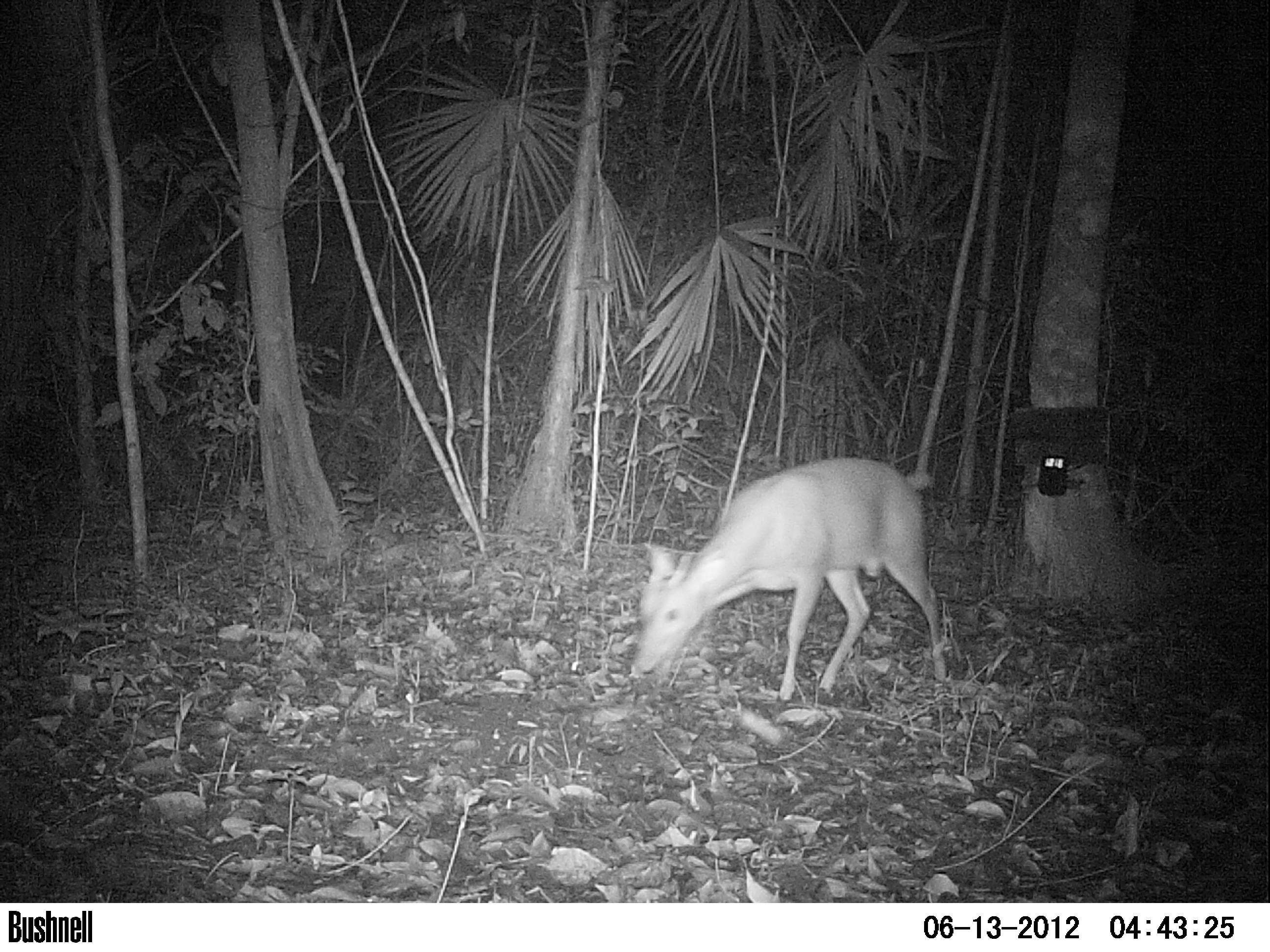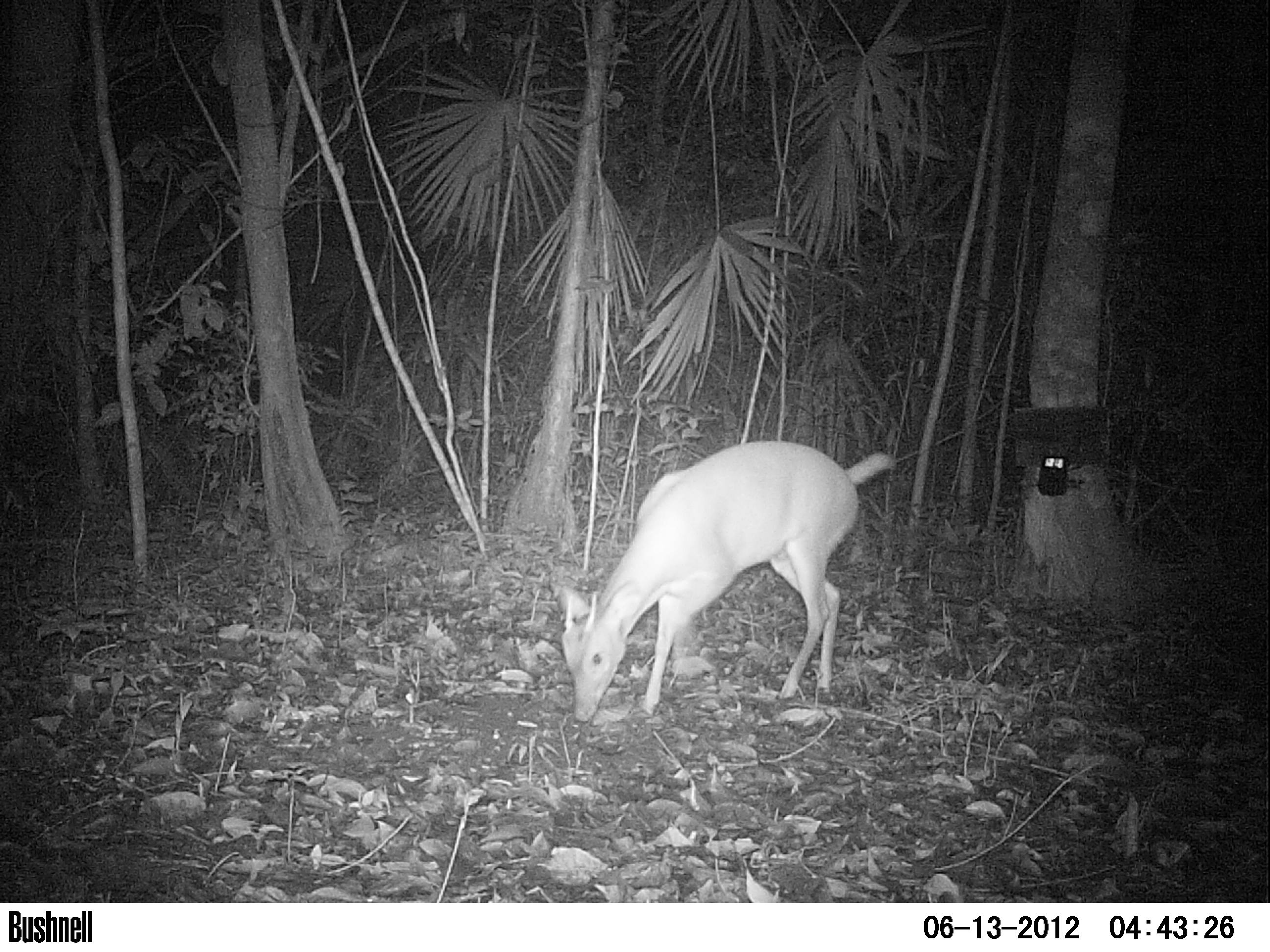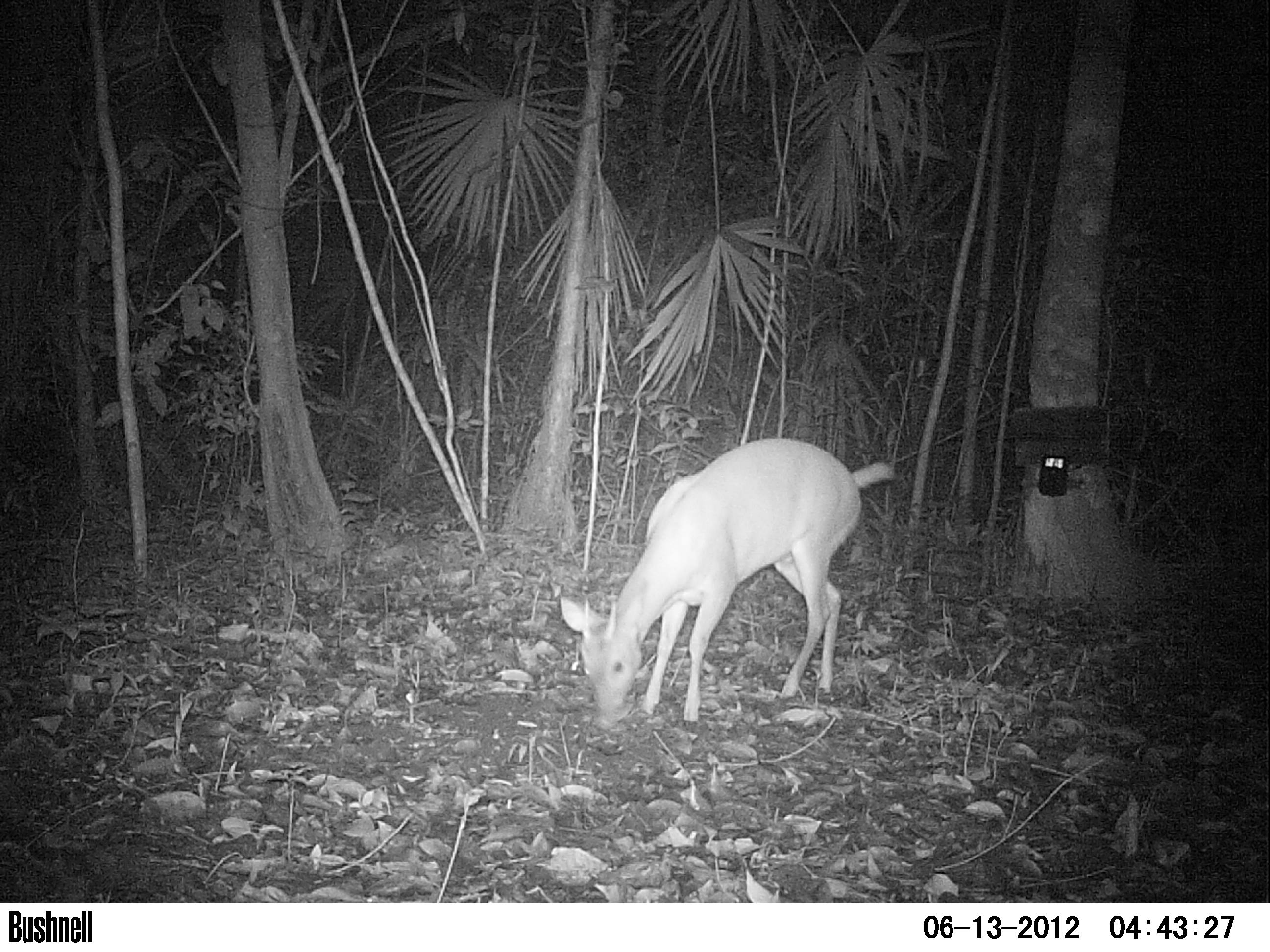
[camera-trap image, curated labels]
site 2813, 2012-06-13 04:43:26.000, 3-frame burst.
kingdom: Animalia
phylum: Chordata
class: Mammalia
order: Artiodactyla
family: Cervidae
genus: Mazama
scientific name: Mazama temama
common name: central american red brocket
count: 1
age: adult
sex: male